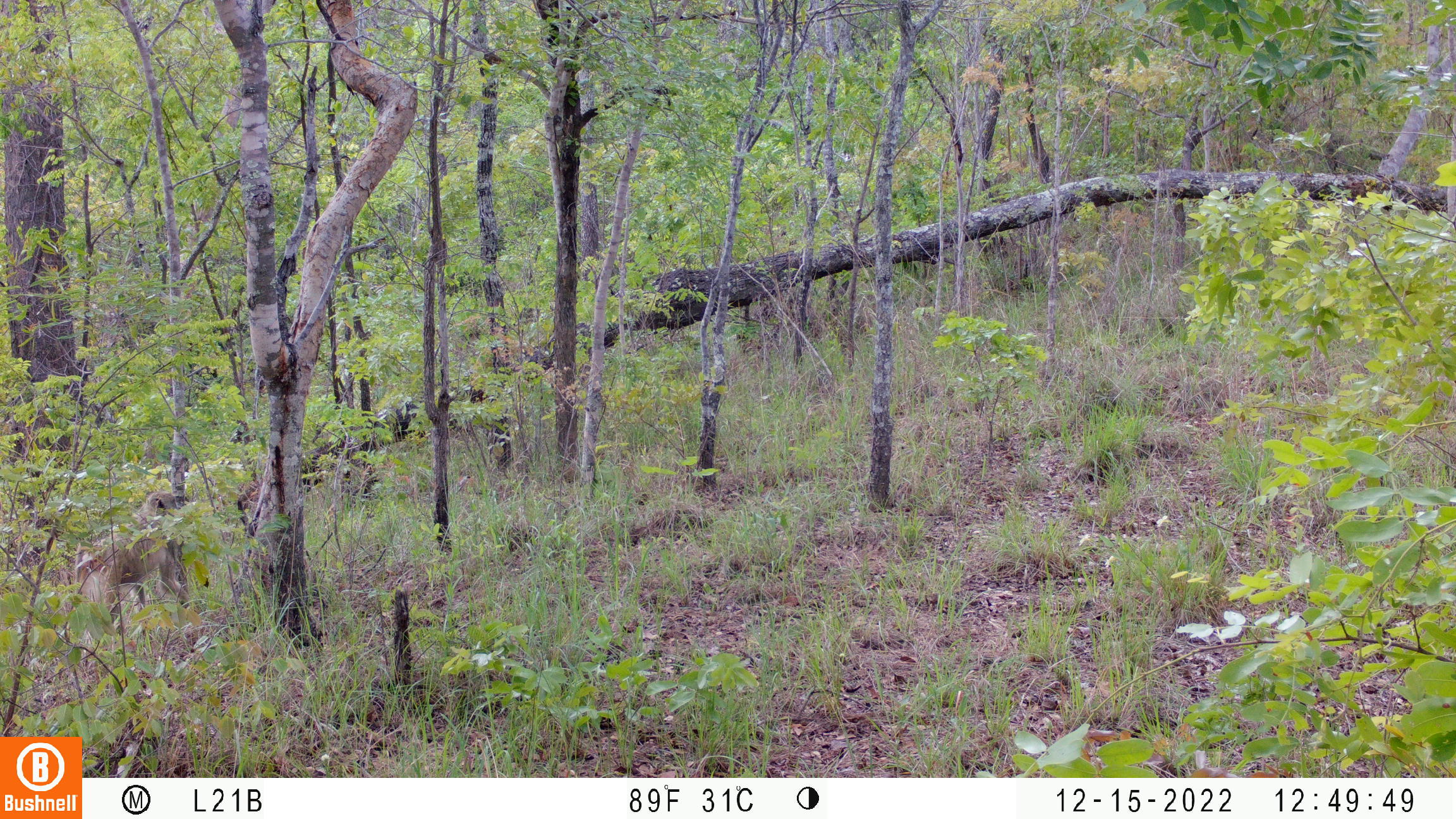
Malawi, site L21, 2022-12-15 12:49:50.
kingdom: Animalia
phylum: Chordata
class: Mammalia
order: Primates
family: Cercopithecidae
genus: Papio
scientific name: Papio cynocephalus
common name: yellow baboon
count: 1